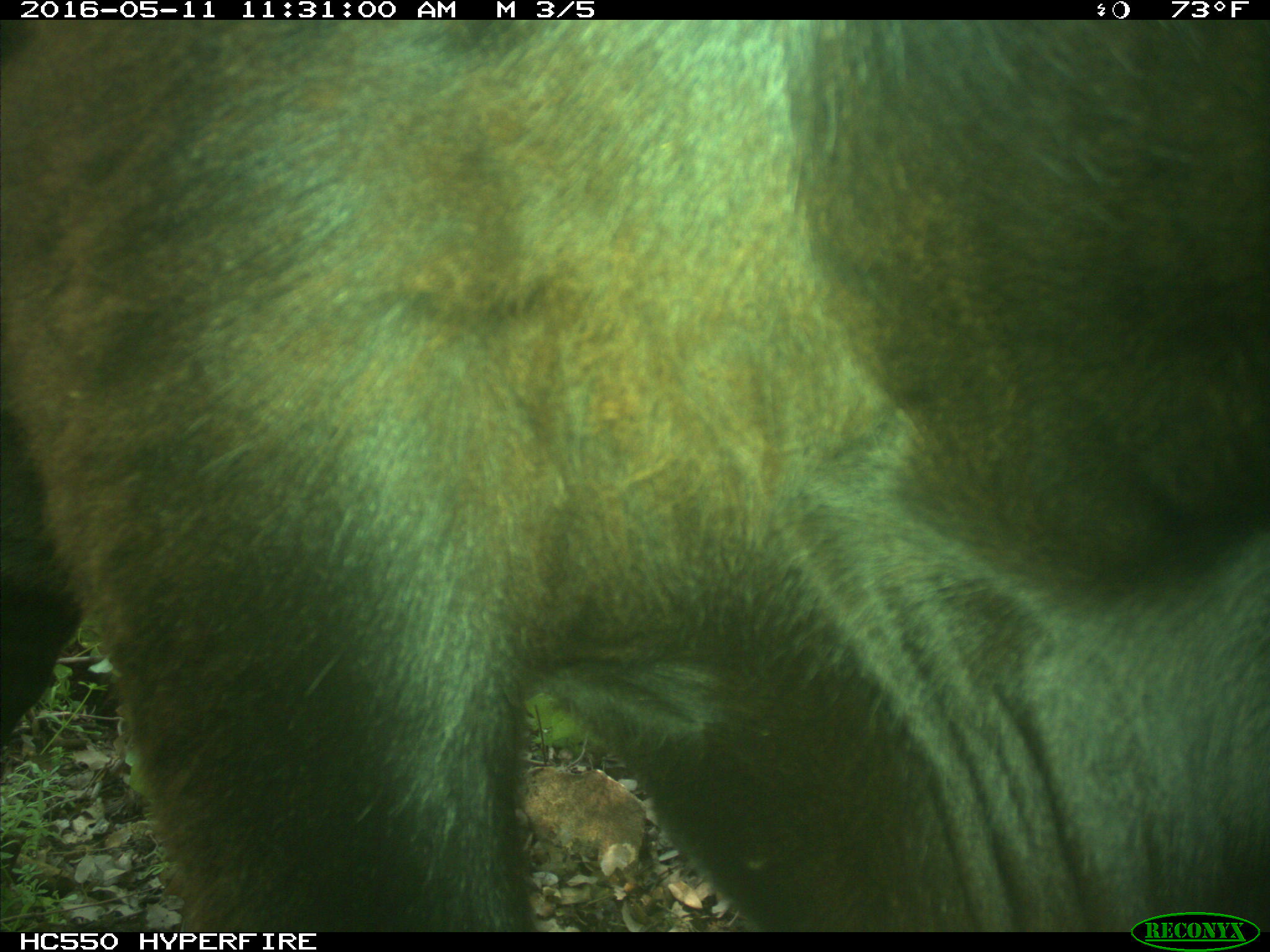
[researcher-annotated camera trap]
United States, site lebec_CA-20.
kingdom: Animalia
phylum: Chordata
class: Mammalia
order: Artiodactyla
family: Bovidae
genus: Bos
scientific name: Bos taurus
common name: domestic cow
Bos taurus (domestic cow).